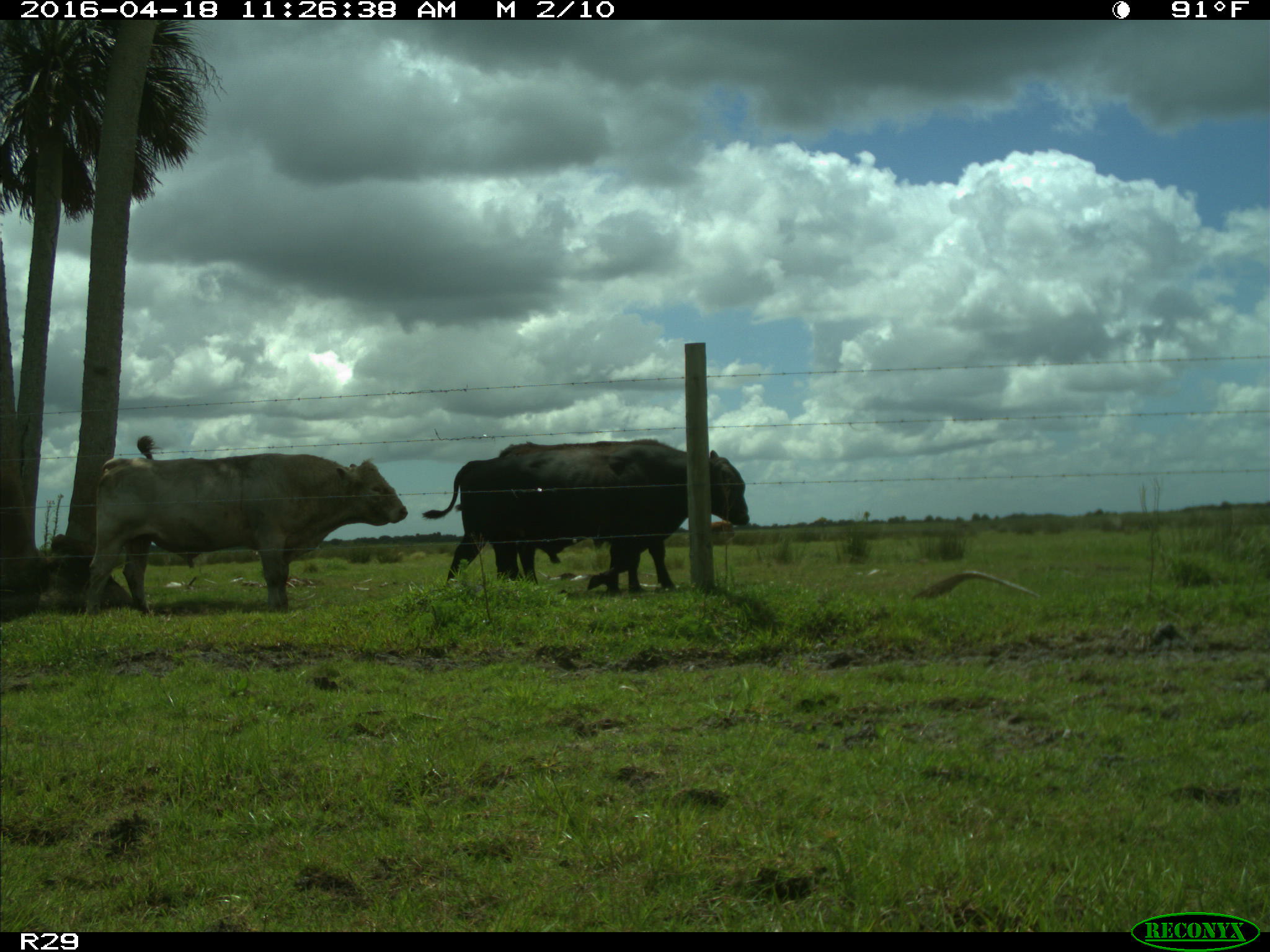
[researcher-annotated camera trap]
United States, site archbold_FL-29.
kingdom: Animalia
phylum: Chordata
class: Mammalia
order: Artiodactyla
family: Bovidae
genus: Bos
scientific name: Bos taurus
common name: domestic cow